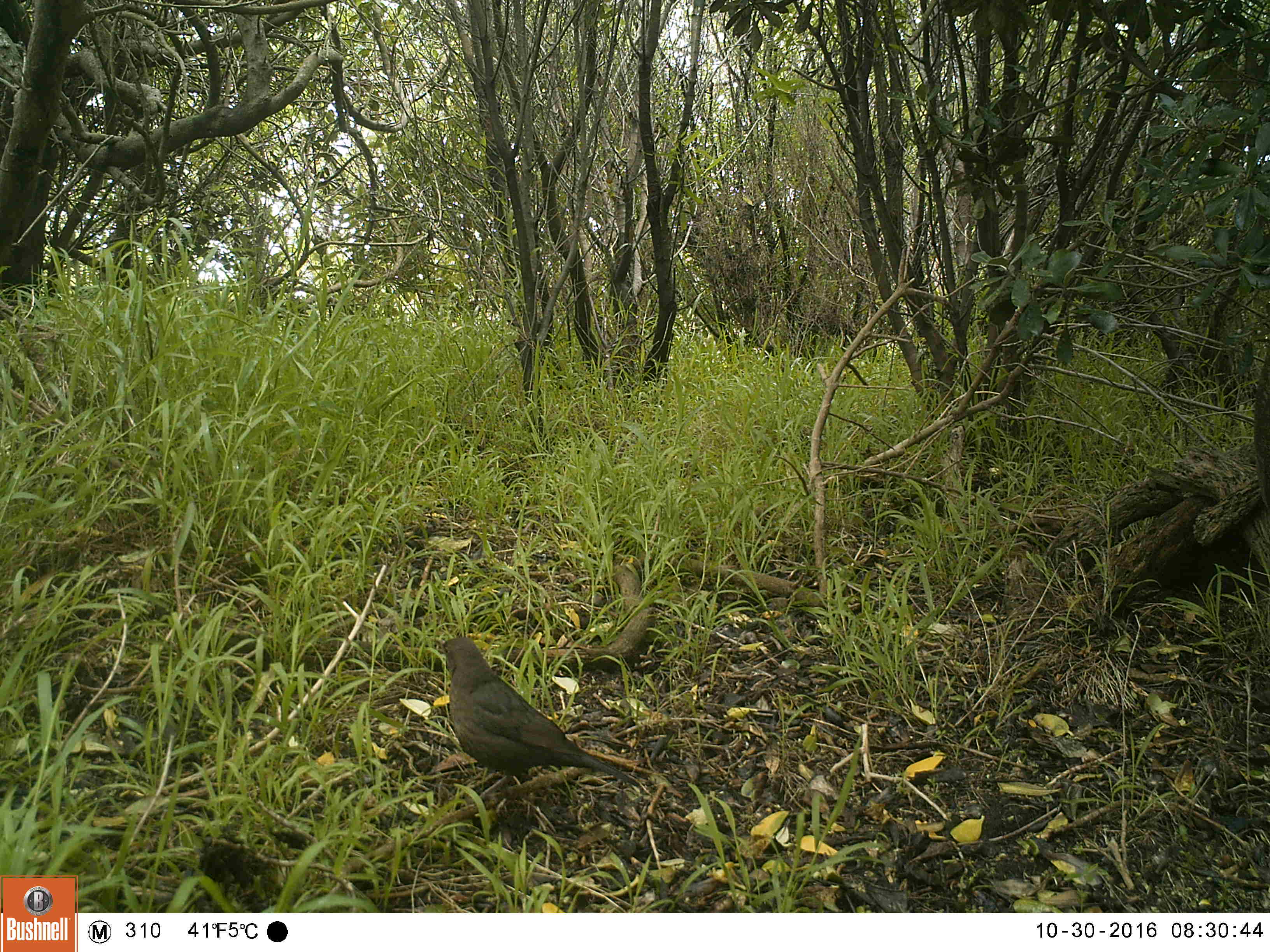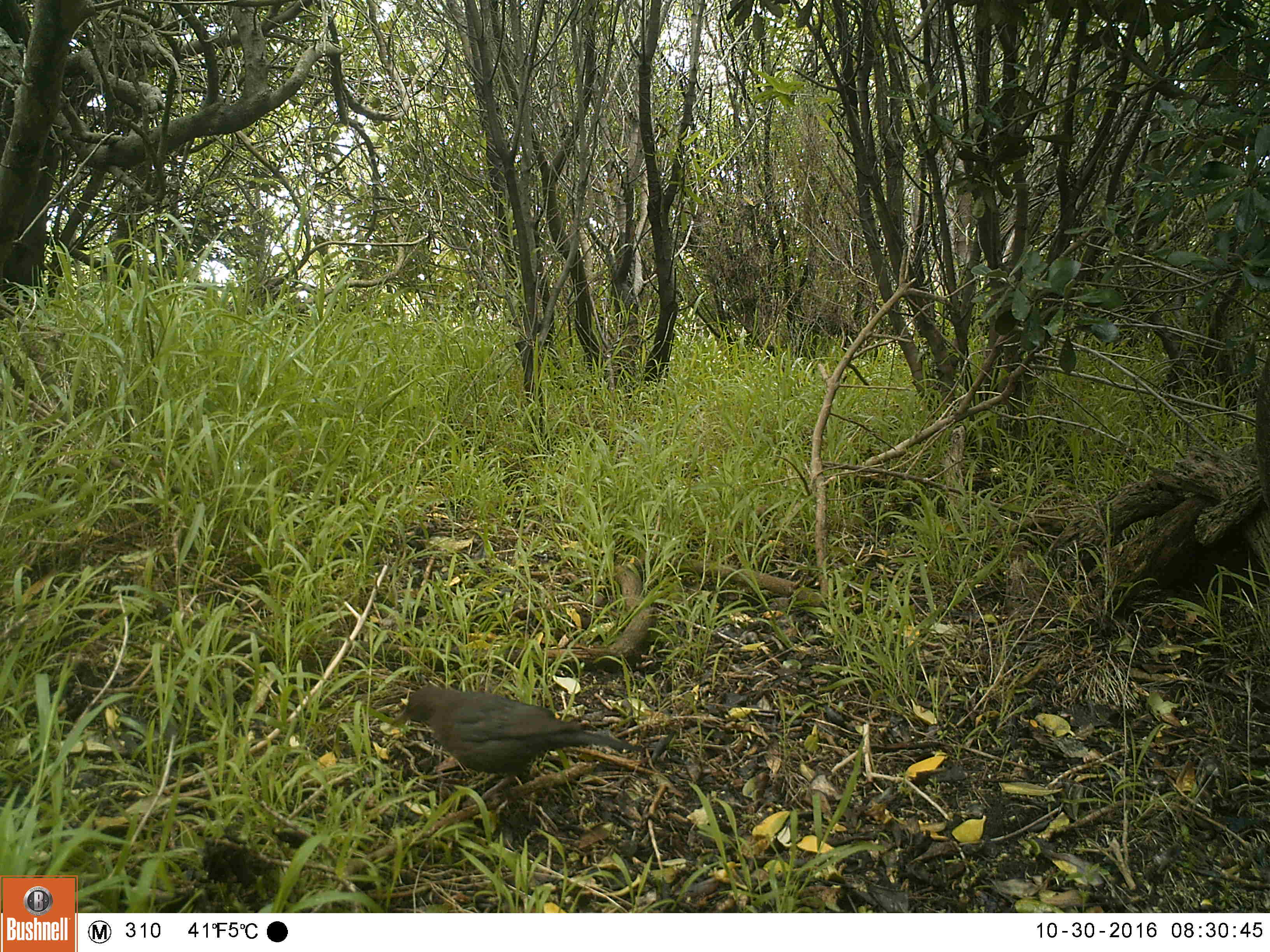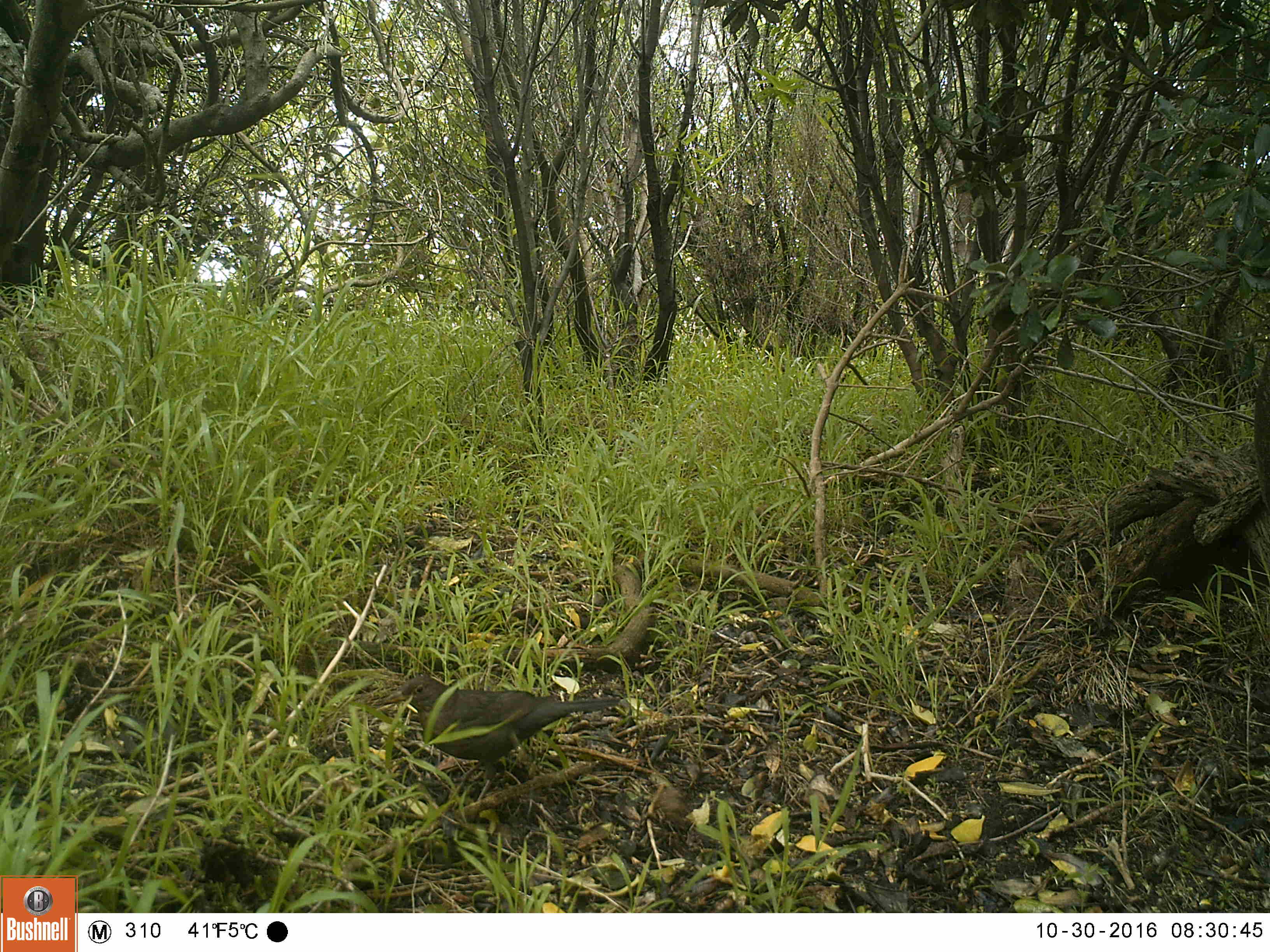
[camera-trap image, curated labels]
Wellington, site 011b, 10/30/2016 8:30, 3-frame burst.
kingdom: Animalia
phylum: Chordata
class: Aves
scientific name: Aves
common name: bird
Bird (Aves).